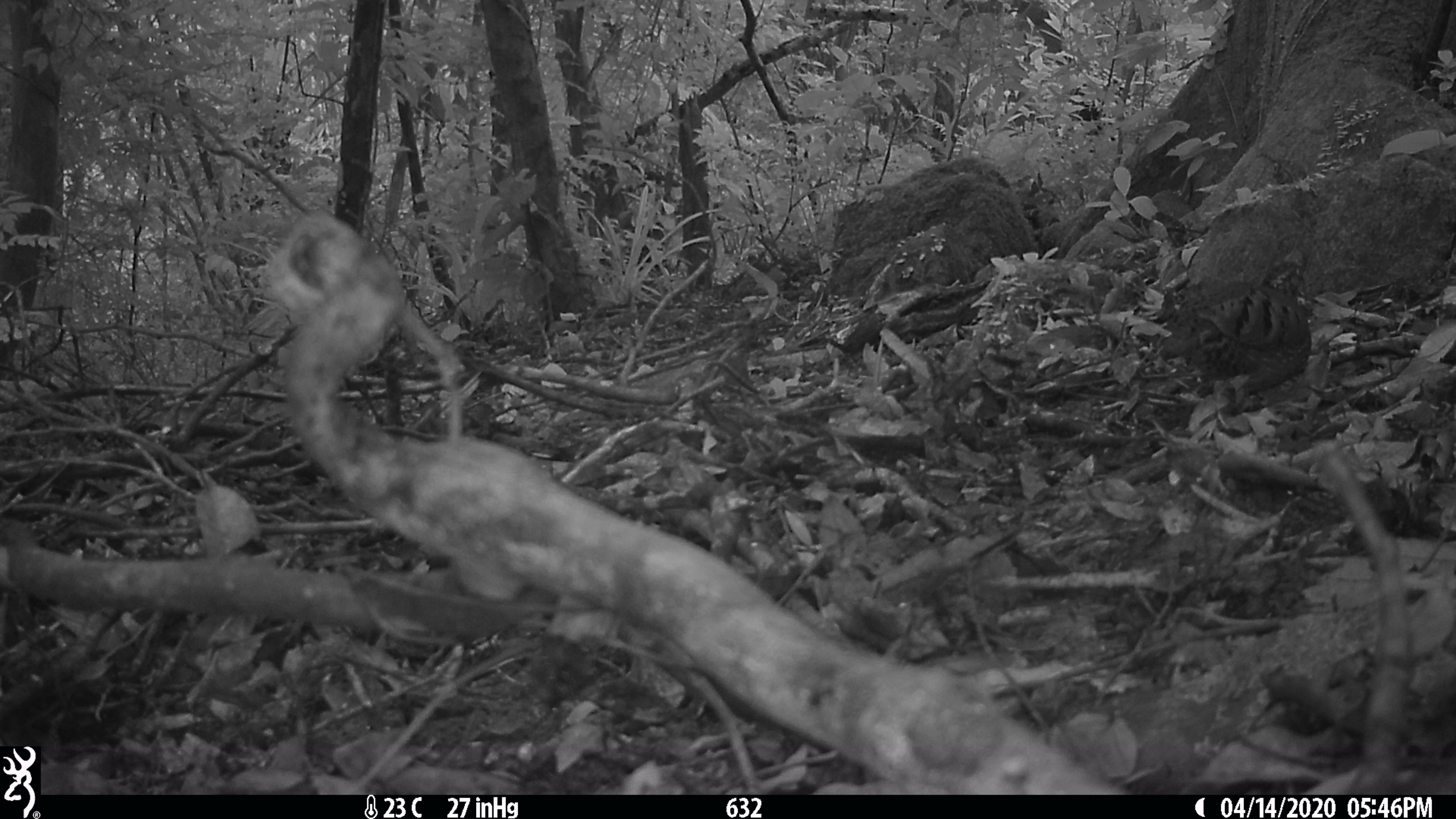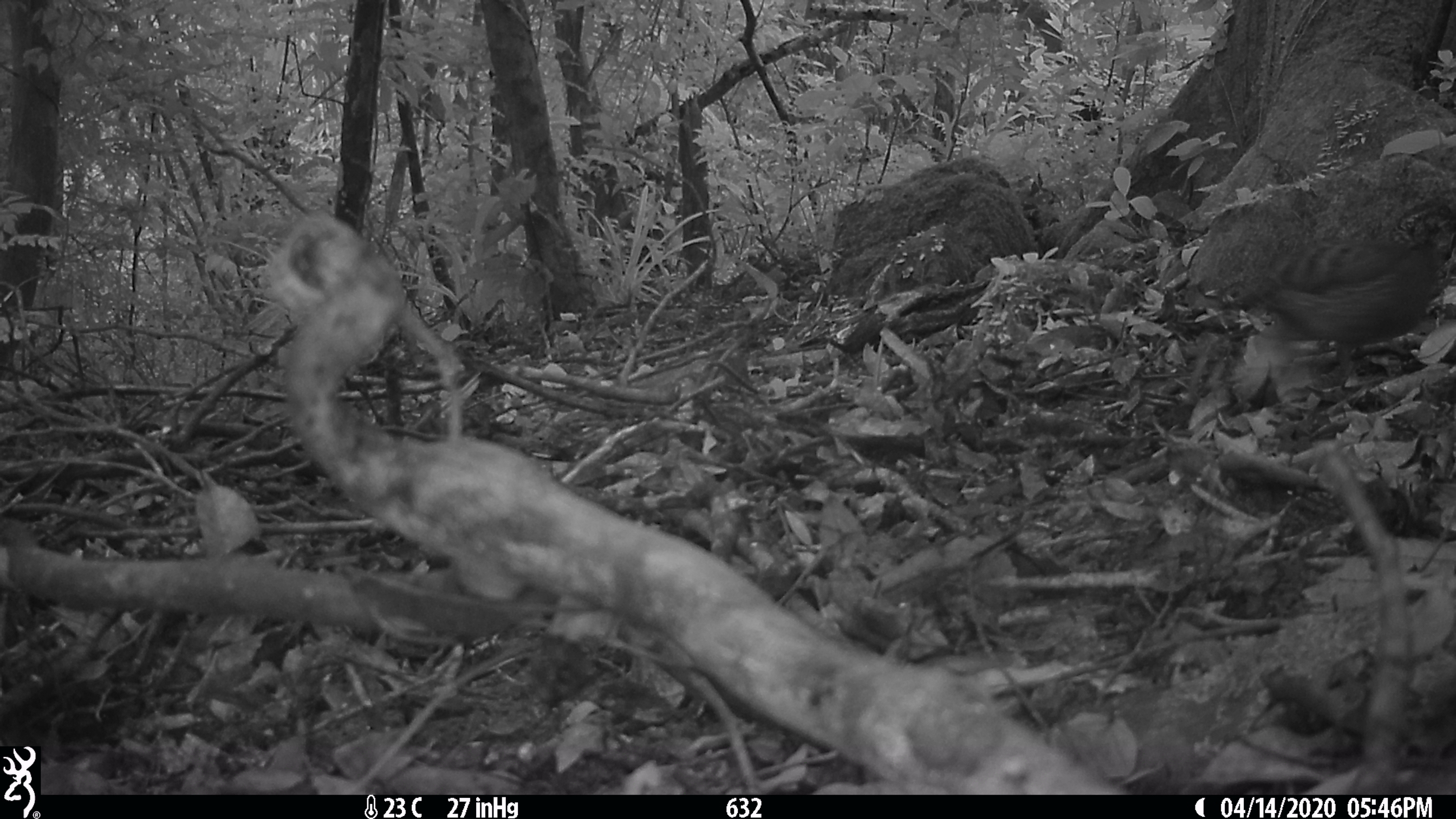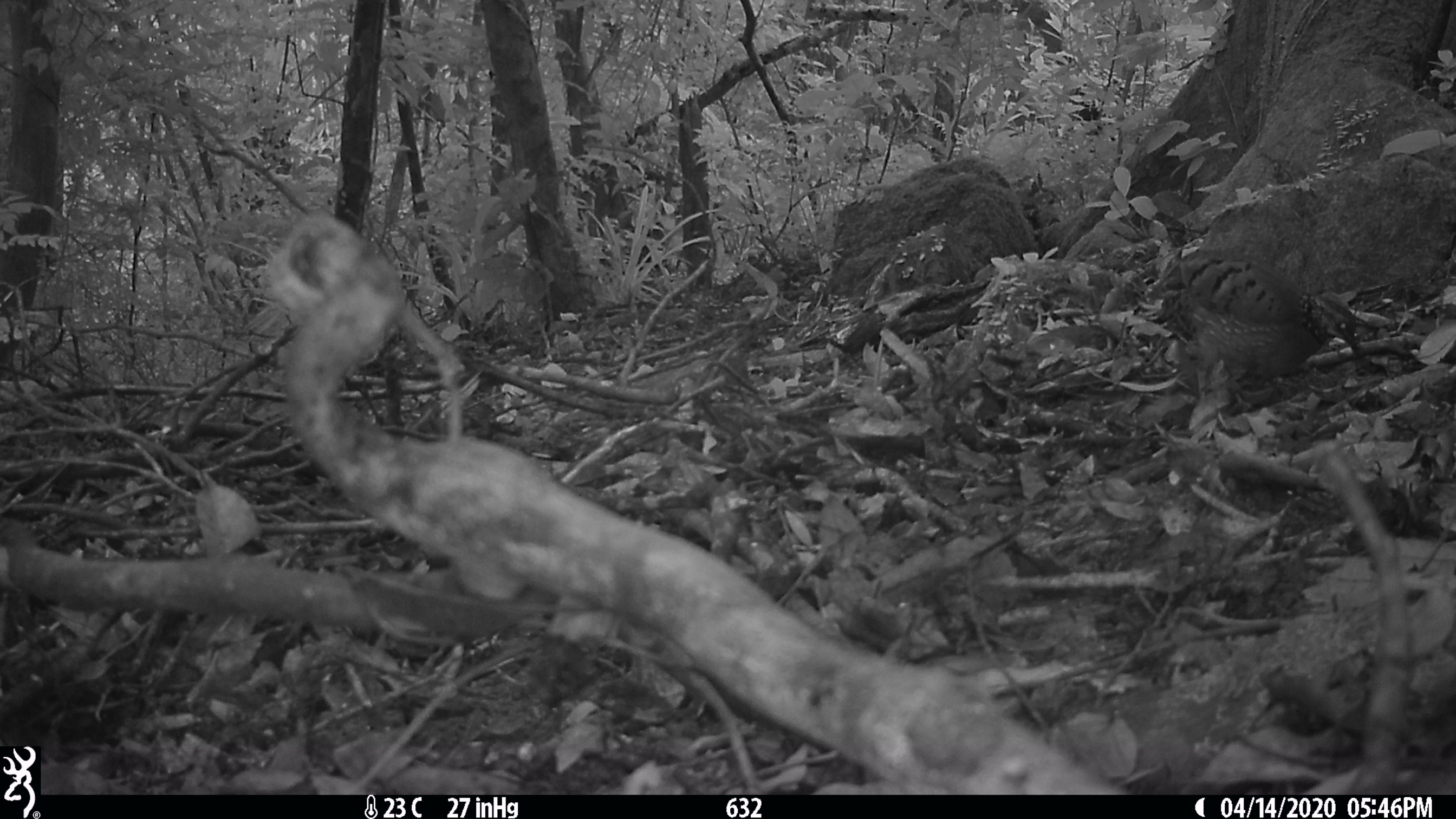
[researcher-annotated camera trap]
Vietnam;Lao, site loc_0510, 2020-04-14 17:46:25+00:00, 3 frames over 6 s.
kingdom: Animalia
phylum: Chordata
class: Aves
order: Galliformes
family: Phasianidae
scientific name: Phasianidae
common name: partridge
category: unidentified partridge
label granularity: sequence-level